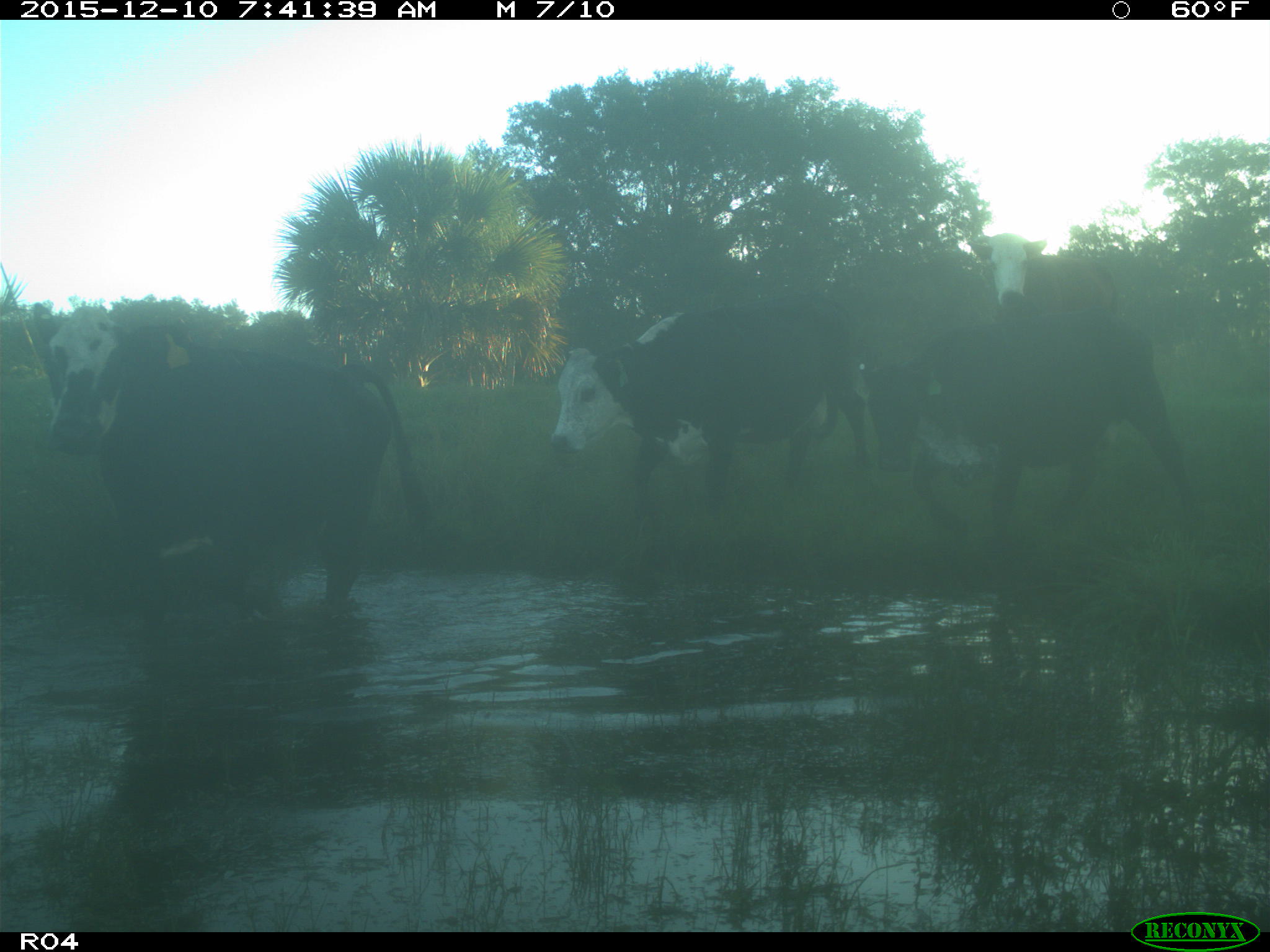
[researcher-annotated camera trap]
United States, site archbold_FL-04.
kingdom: Animalia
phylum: Chordata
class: Mammalia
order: Artiodactyla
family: Bovidae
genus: Bos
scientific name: Bos taurus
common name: domestic cow